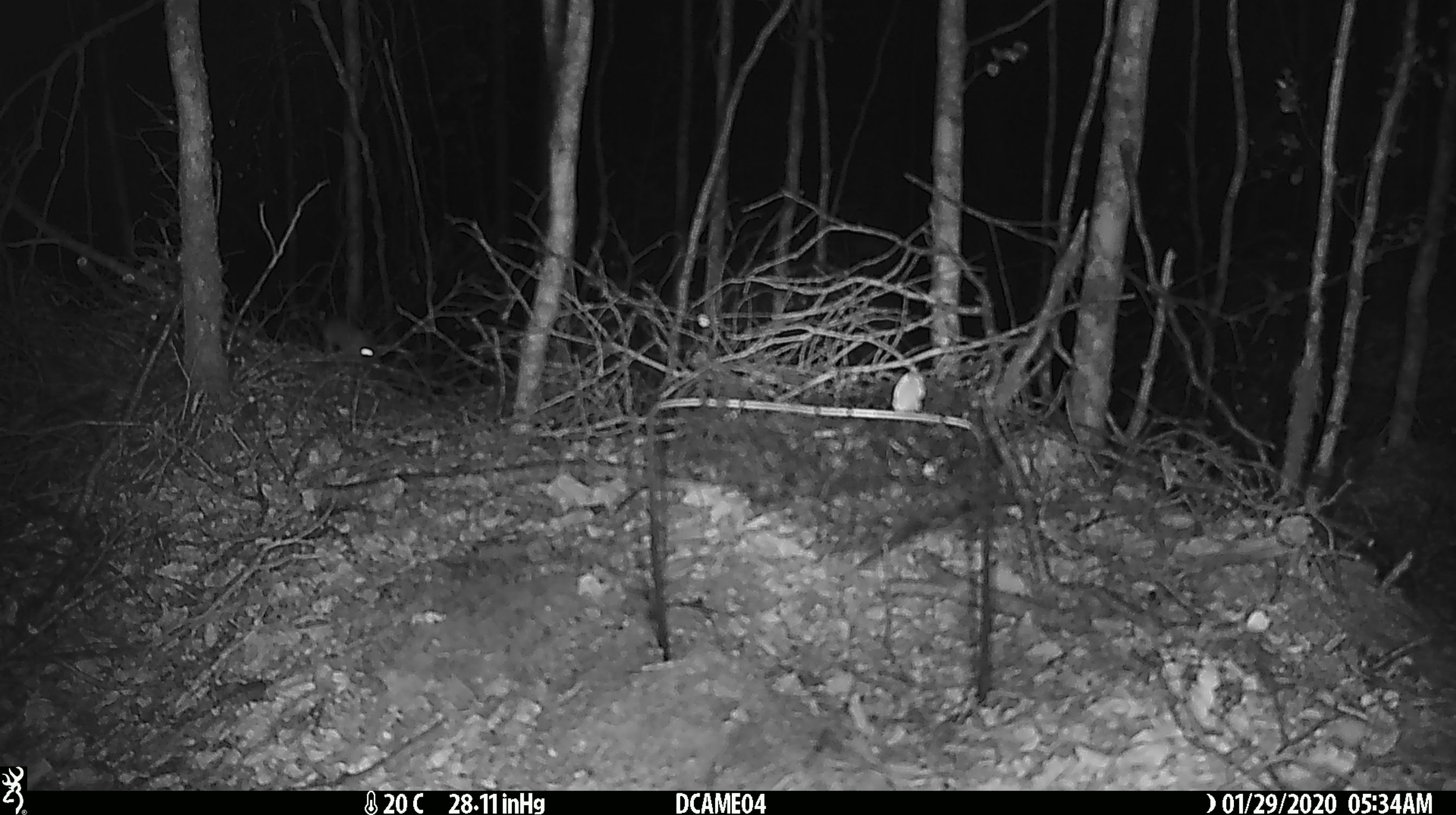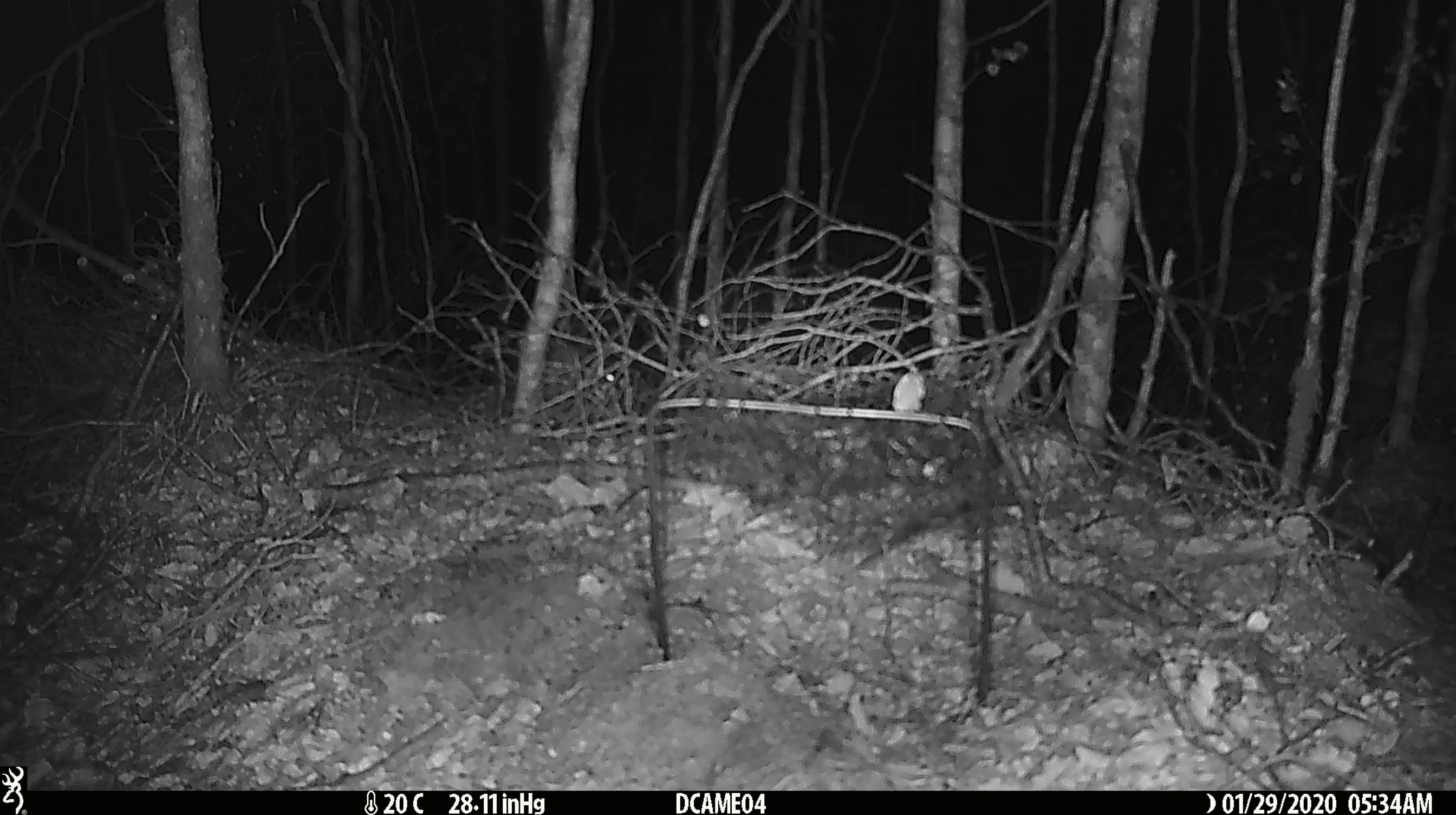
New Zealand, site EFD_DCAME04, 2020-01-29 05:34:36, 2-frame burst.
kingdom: Animalia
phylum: Chordata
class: Mammalia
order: Rodentia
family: Muridae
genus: Mus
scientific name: Mus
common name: mouse